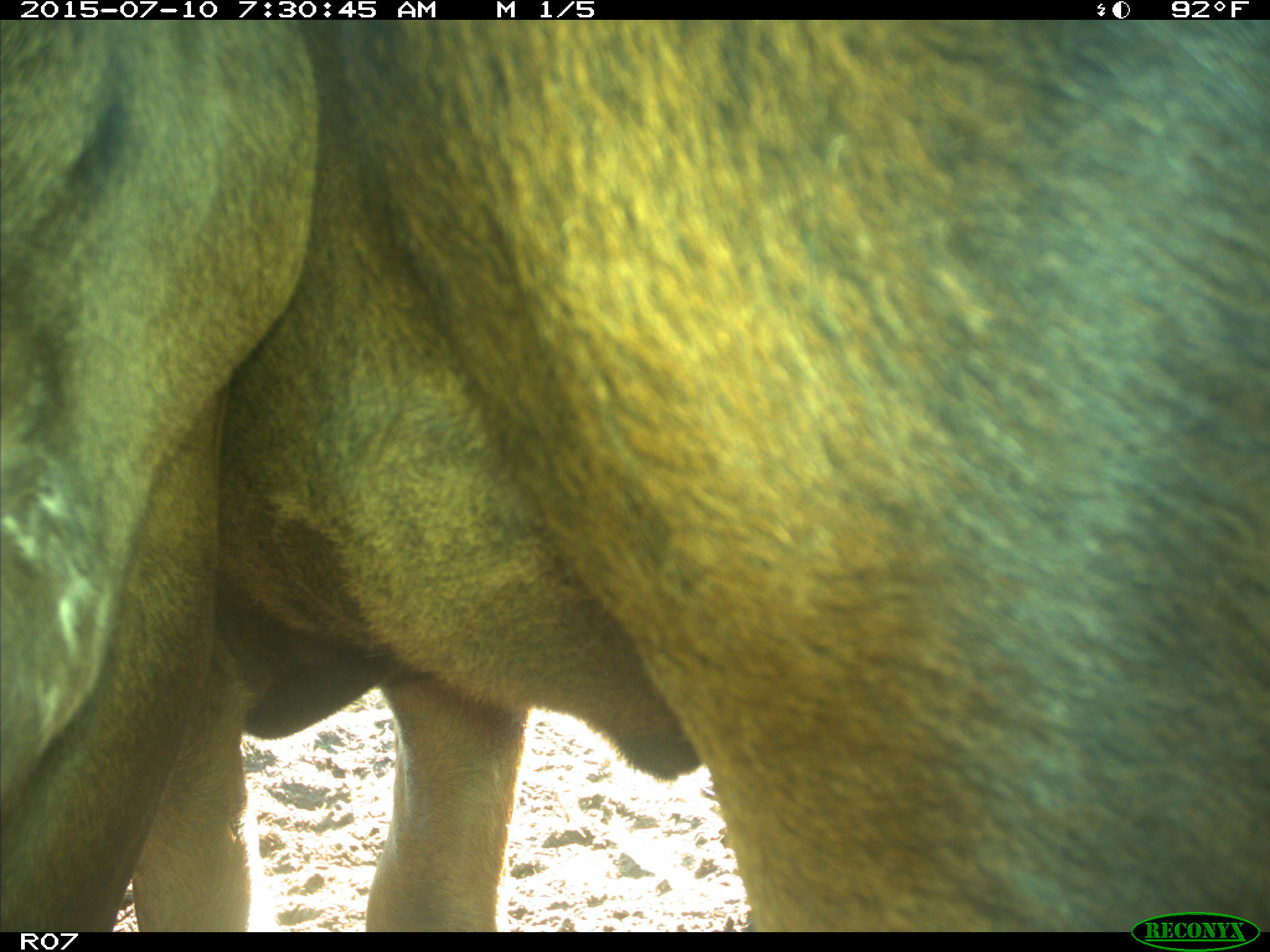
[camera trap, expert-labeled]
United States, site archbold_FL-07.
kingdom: Animalia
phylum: Chordata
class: Mammalia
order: Artiodactyla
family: Bovidae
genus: Bos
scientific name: Bos taurus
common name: domestic cow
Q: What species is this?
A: Bos taurus (domestic cow).